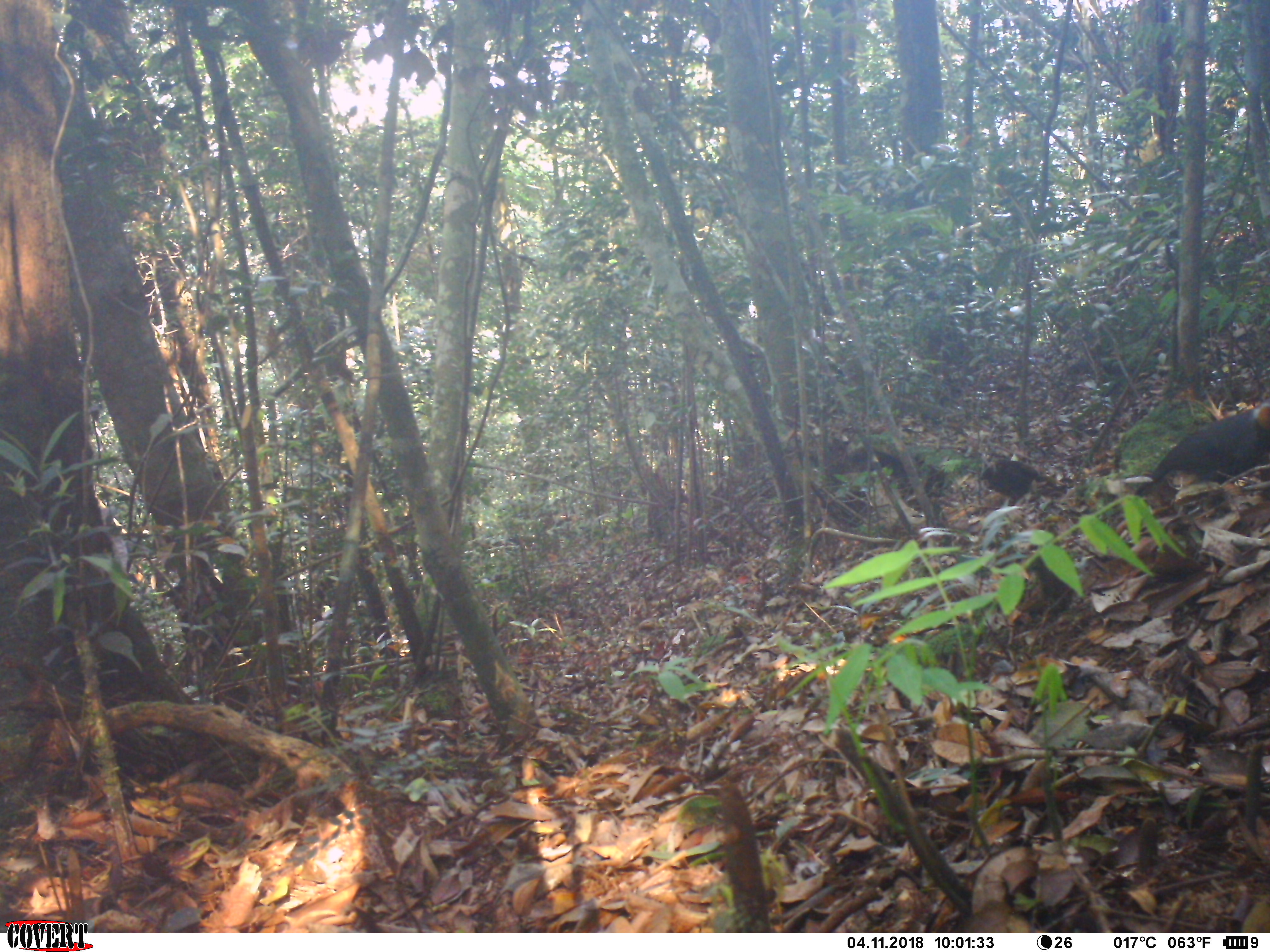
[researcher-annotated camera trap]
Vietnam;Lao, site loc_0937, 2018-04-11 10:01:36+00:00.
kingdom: Animalia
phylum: Chordata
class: Aves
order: Passeriformes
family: Leiothrichidae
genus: Garrulax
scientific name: Garrulax castanotis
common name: rufous-cheeked laughingthrush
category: rufous cheeked laughingthrush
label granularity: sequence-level